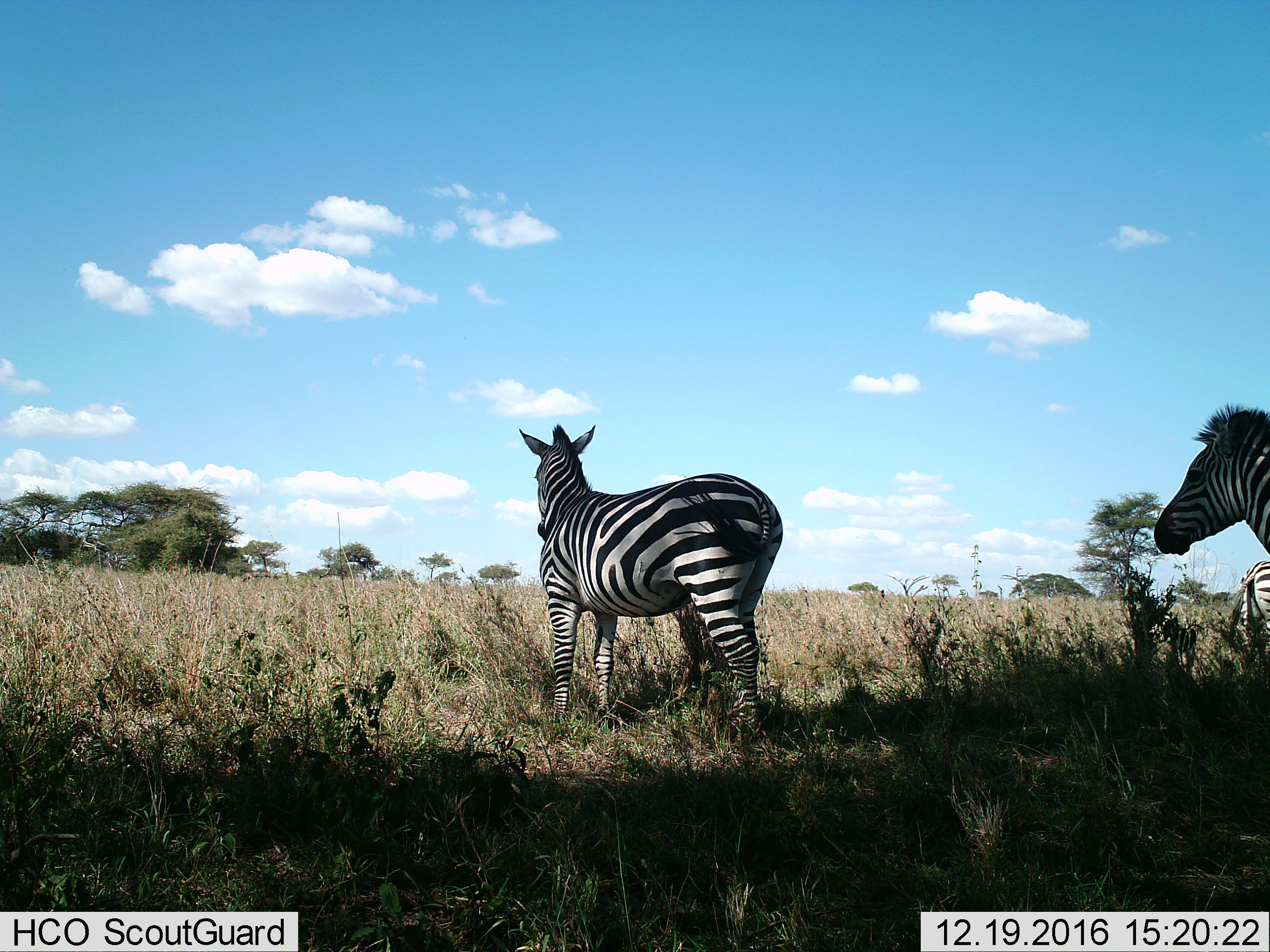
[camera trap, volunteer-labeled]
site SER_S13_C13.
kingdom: Animalia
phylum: Chordata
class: Mammalia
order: Perissodactyla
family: Equidae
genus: Equus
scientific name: Equus quagga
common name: plains zebra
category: zebraplains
Zebraplains (plains zebra) (Equus quagga), count 3. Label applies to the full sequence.